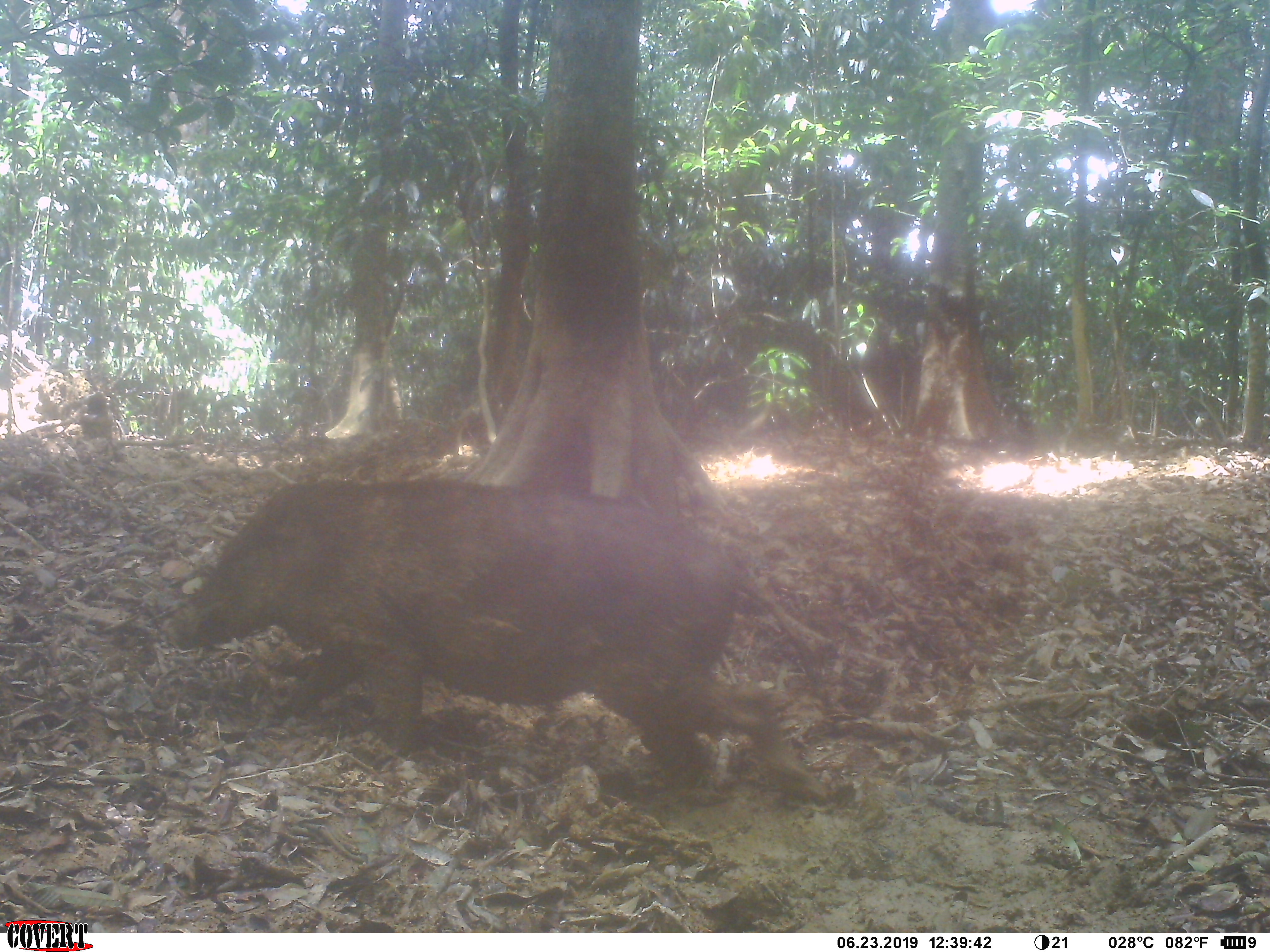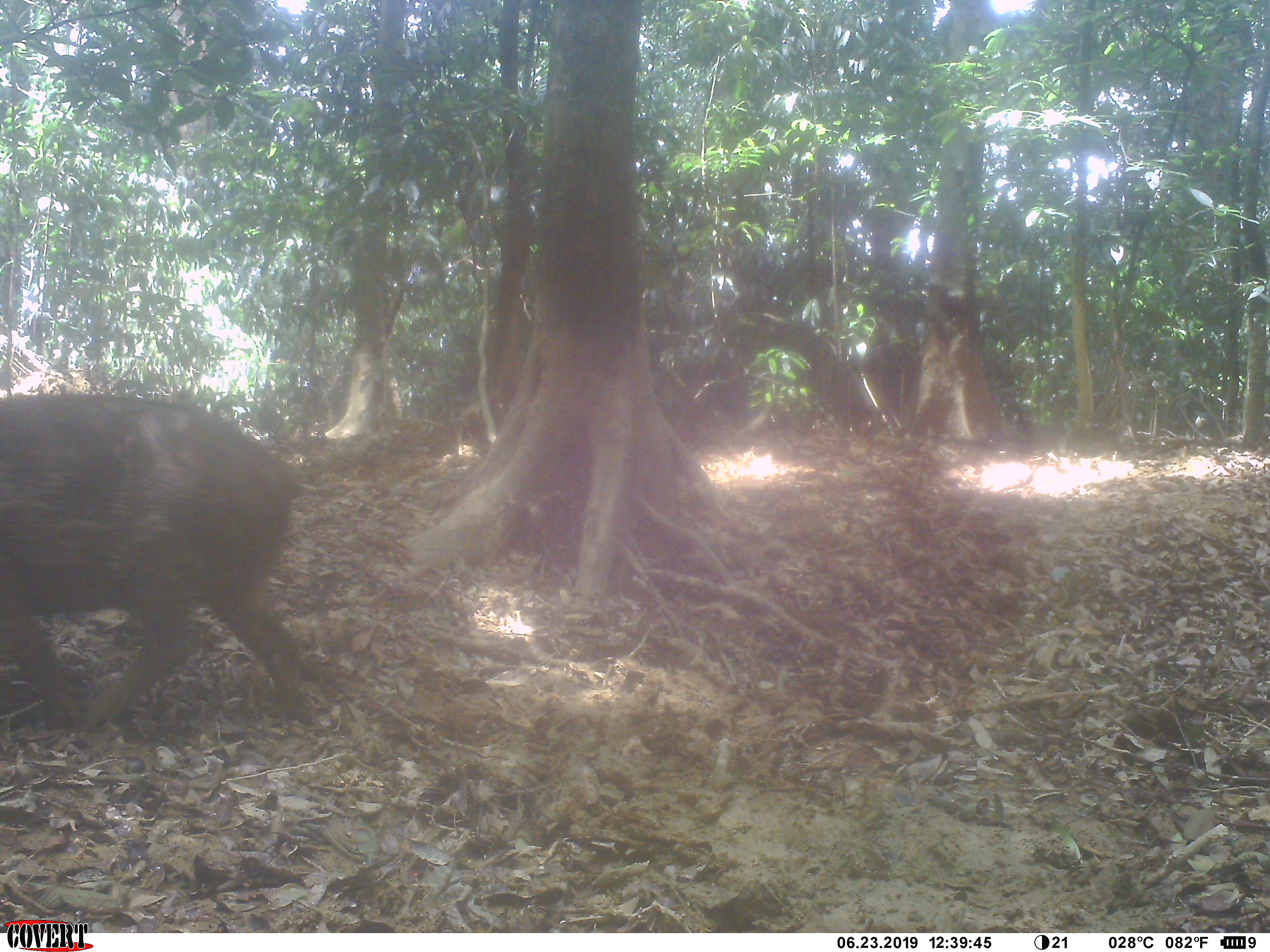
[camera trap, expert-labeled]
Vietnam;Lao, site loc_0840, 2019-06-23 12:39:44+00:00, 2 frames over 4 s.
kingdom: Animalia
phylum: Chordata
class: Mammalia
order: Artiodactyla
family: Suidae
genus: Sus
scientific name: Sus scrofa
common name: eurasian wild pig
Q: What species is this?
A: Eurasian wild pig (Sus scrofa).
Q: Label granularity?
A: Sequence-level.